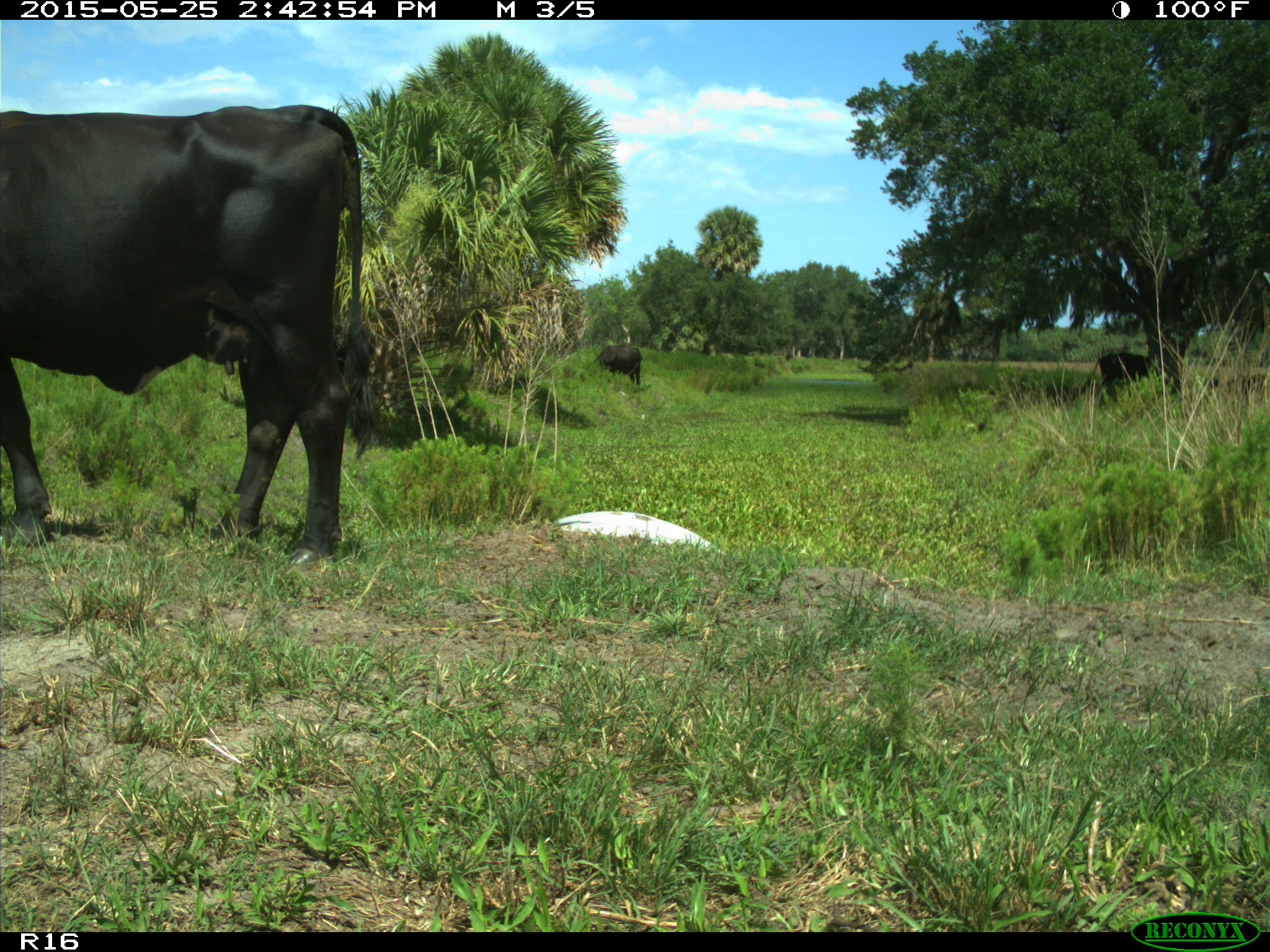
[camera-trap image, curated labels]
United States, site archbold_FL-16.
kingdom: Animalia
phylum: Chordata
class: Mammalia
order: Artiodactyla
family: Bovidae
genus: Bos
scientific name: Bos taurus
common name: domestic cow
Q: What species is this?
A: Bos taurus (domestic cow).